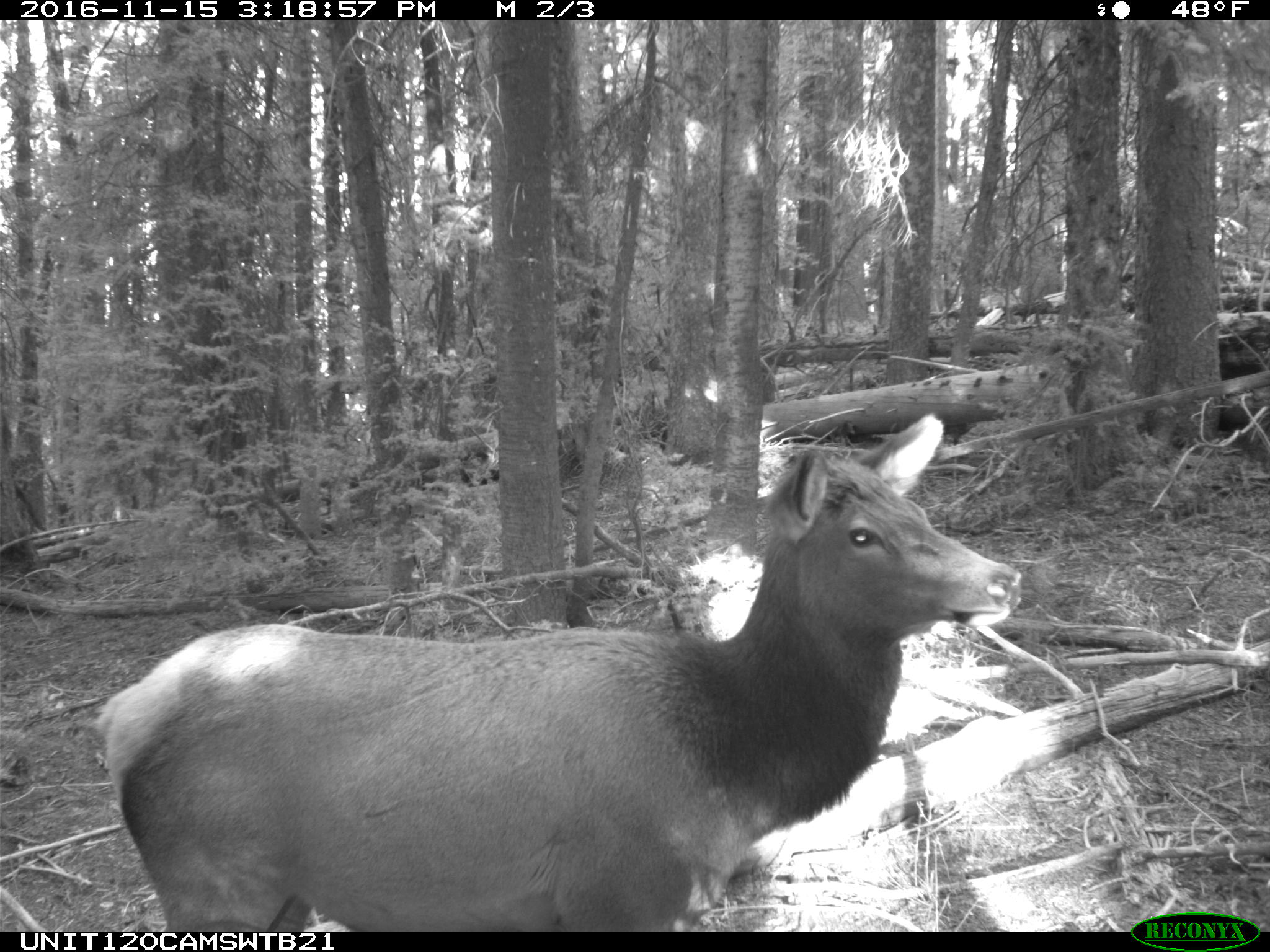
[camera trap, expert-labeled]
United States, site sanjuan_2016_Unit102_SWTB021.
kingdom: Animalia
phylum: Chordata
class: Mammalia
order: Artiodactyla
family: Cervidae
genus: Cervus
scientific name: Cervus elaphus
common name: red deer